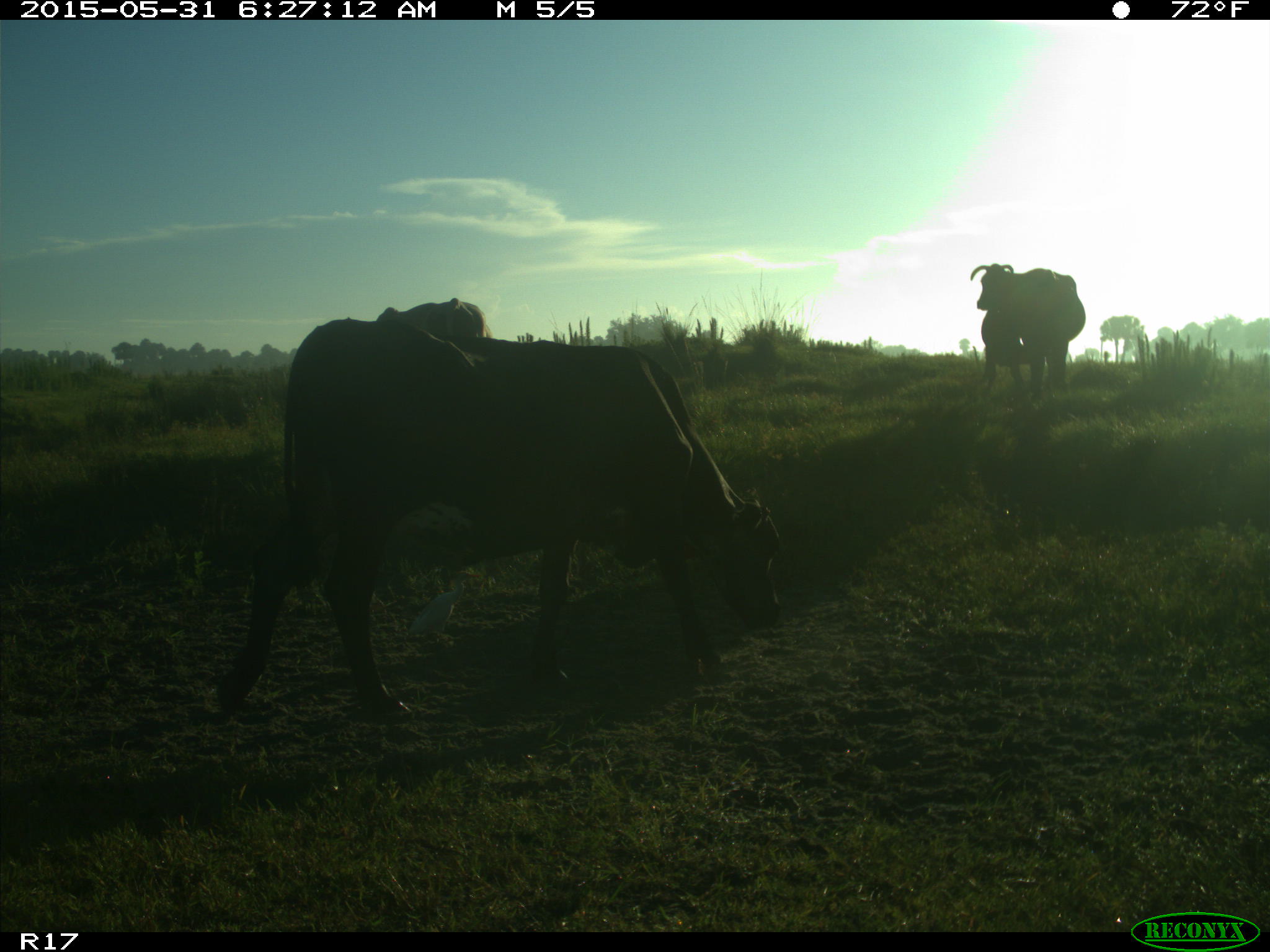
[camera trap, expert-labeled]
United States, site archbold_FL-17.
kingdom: Animalia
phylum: Chordata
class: Mammalia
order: Artiodactyla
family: Bovidae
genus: Bos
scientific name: Bos taurus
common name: domestic cow